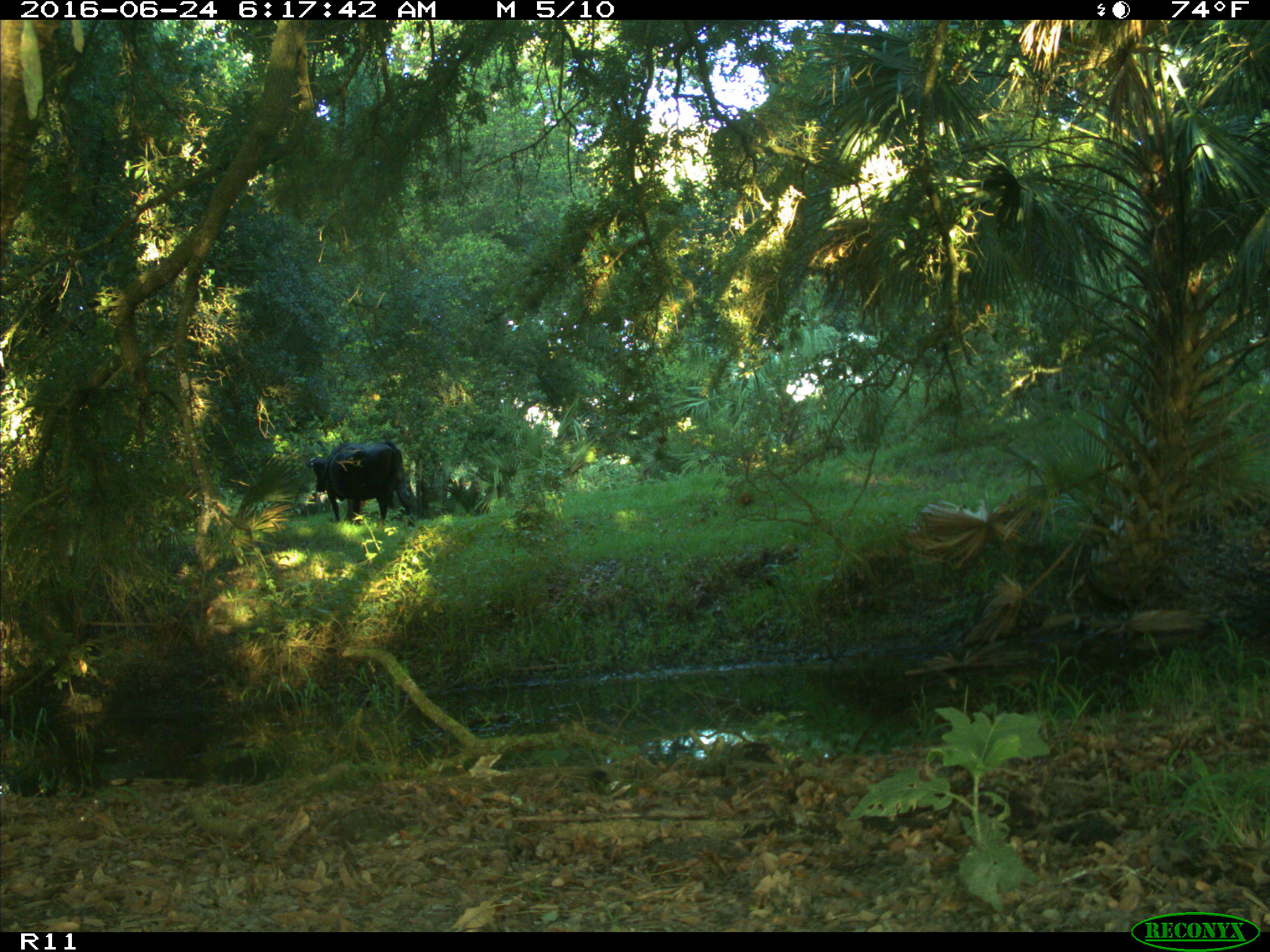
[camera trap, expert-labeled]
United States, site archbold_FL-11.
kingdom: Animalia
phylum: Chordata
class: Mammalia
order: Artiodactyla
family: Bovidae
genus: Bos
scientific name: Bos taurus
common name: domestic cow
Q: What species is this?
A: Bos taurus (domestic cow).